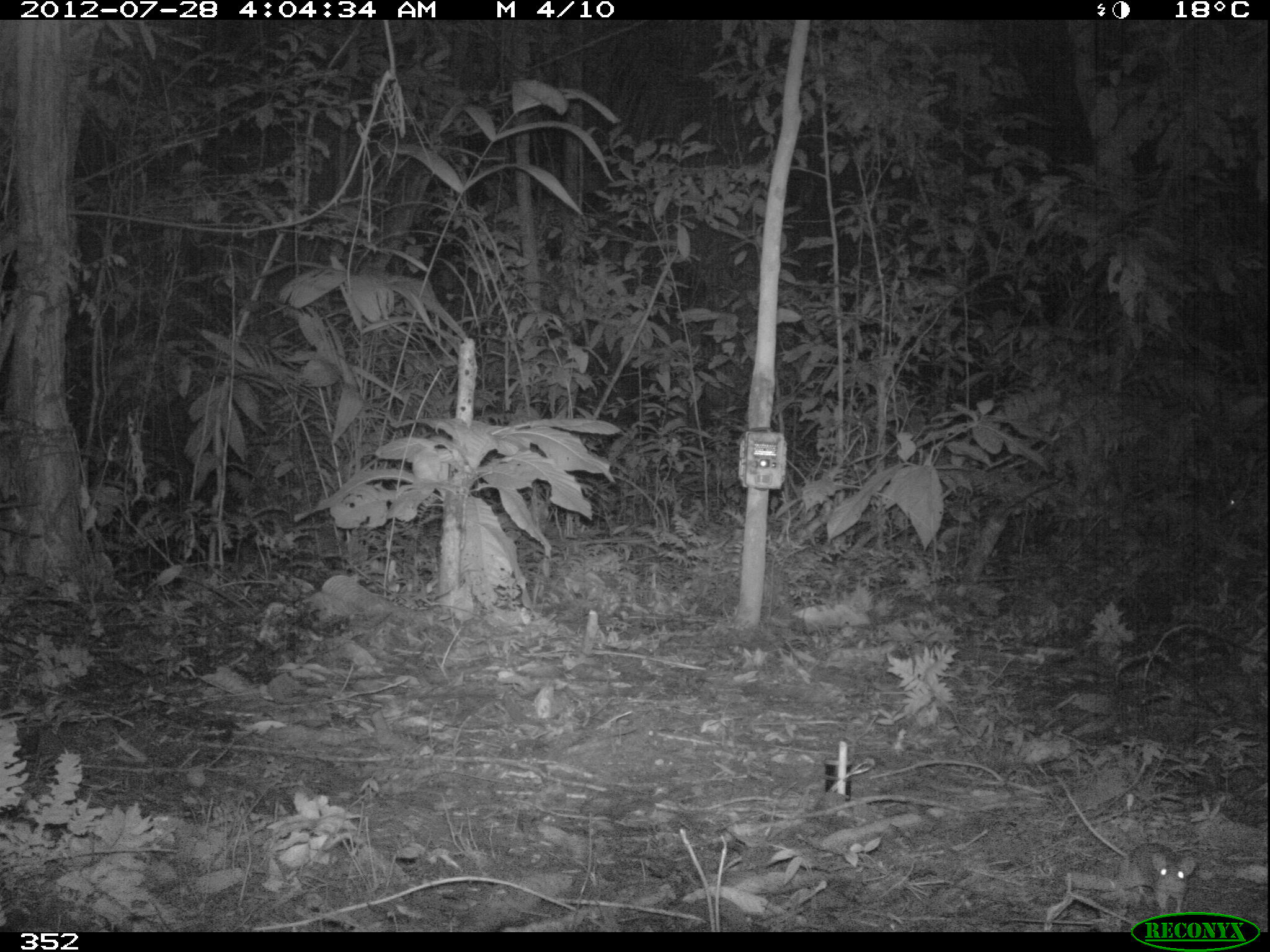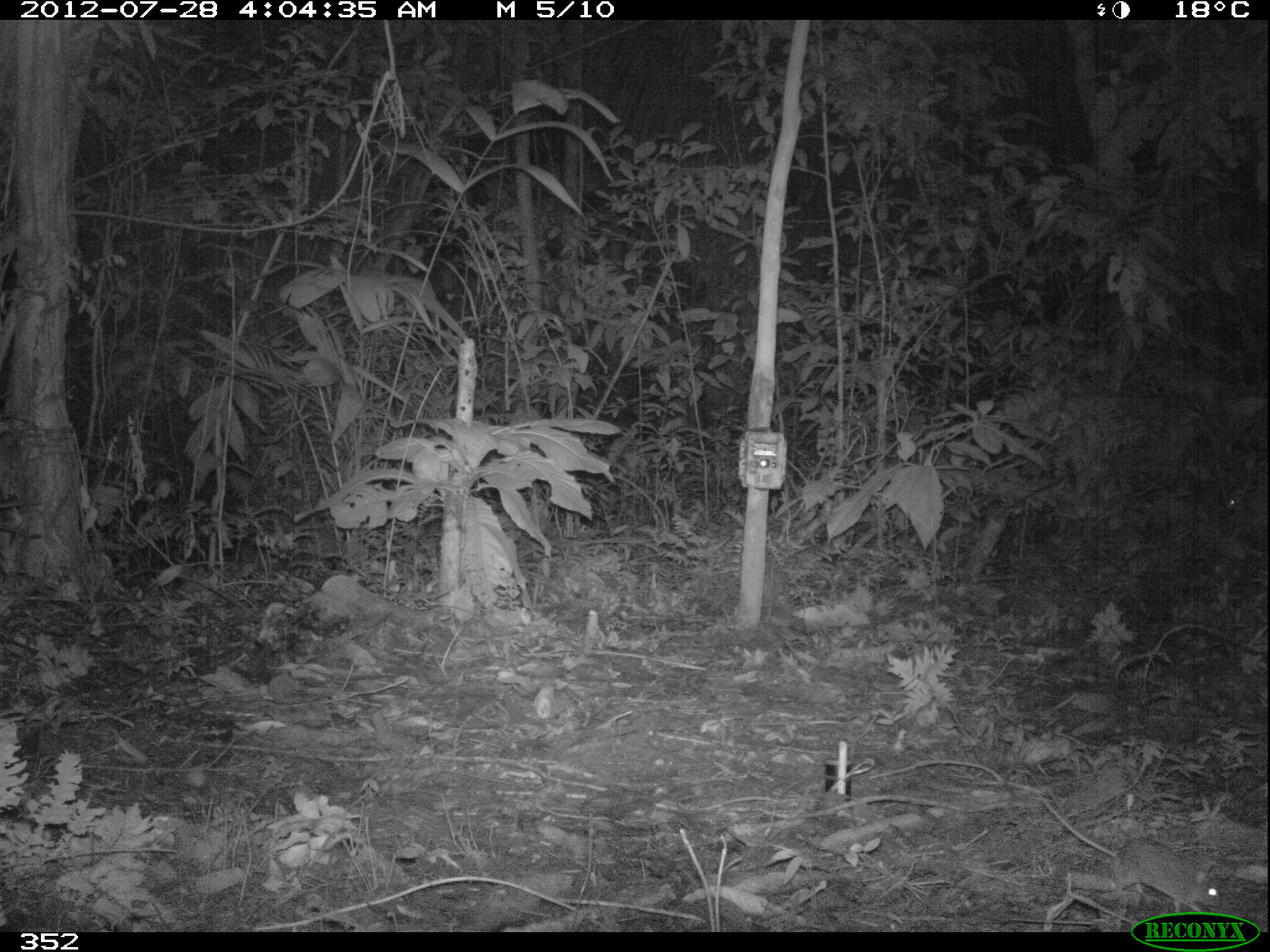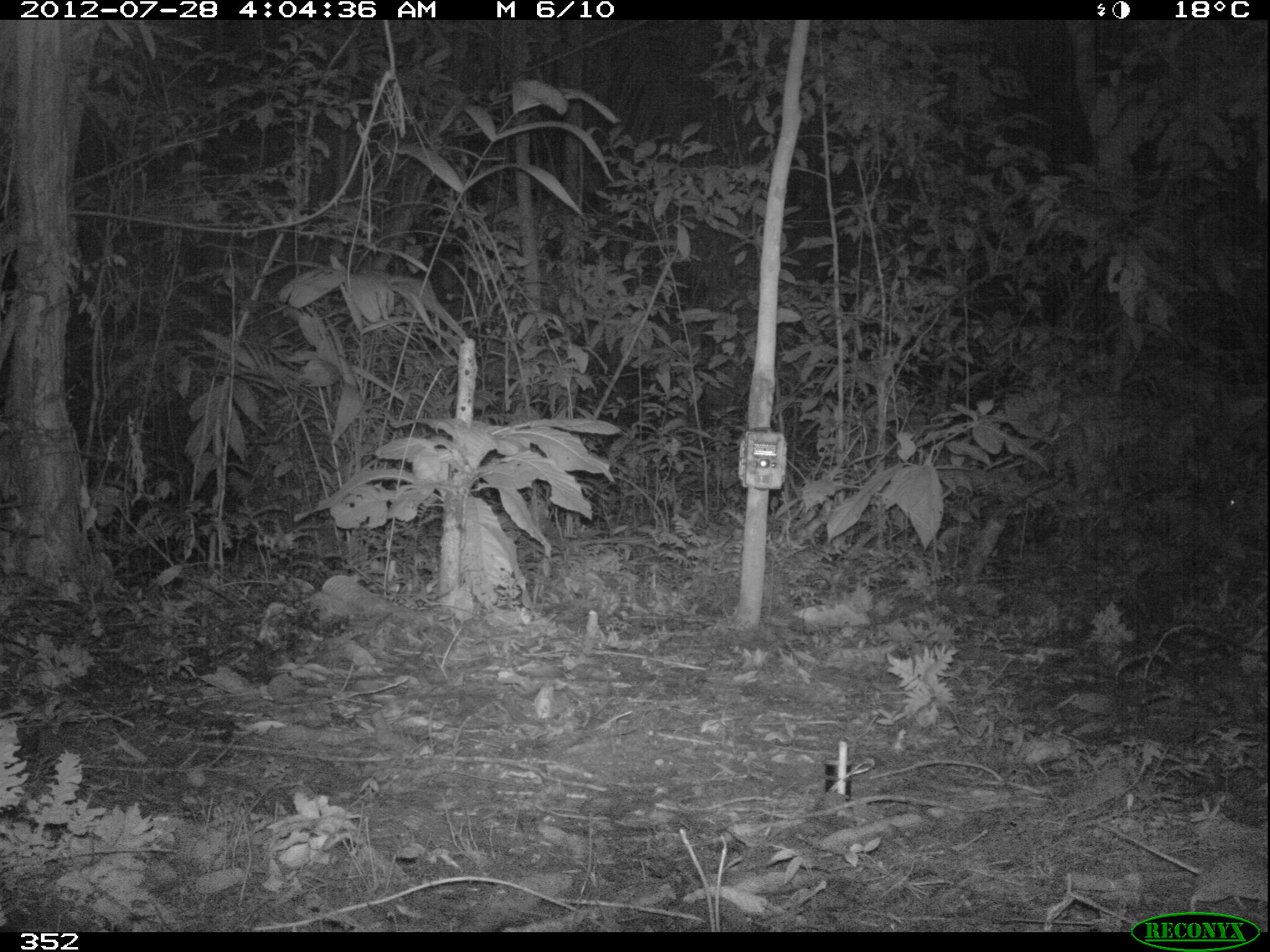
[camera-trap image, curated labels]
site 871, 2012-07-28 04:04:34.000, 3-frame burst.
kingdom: Animalia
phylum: Chordata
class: Mammalia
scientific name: Marsupialia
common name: marsupials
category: unknown marsupial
Unknown marsupial (marsupials) (Marsupialia).